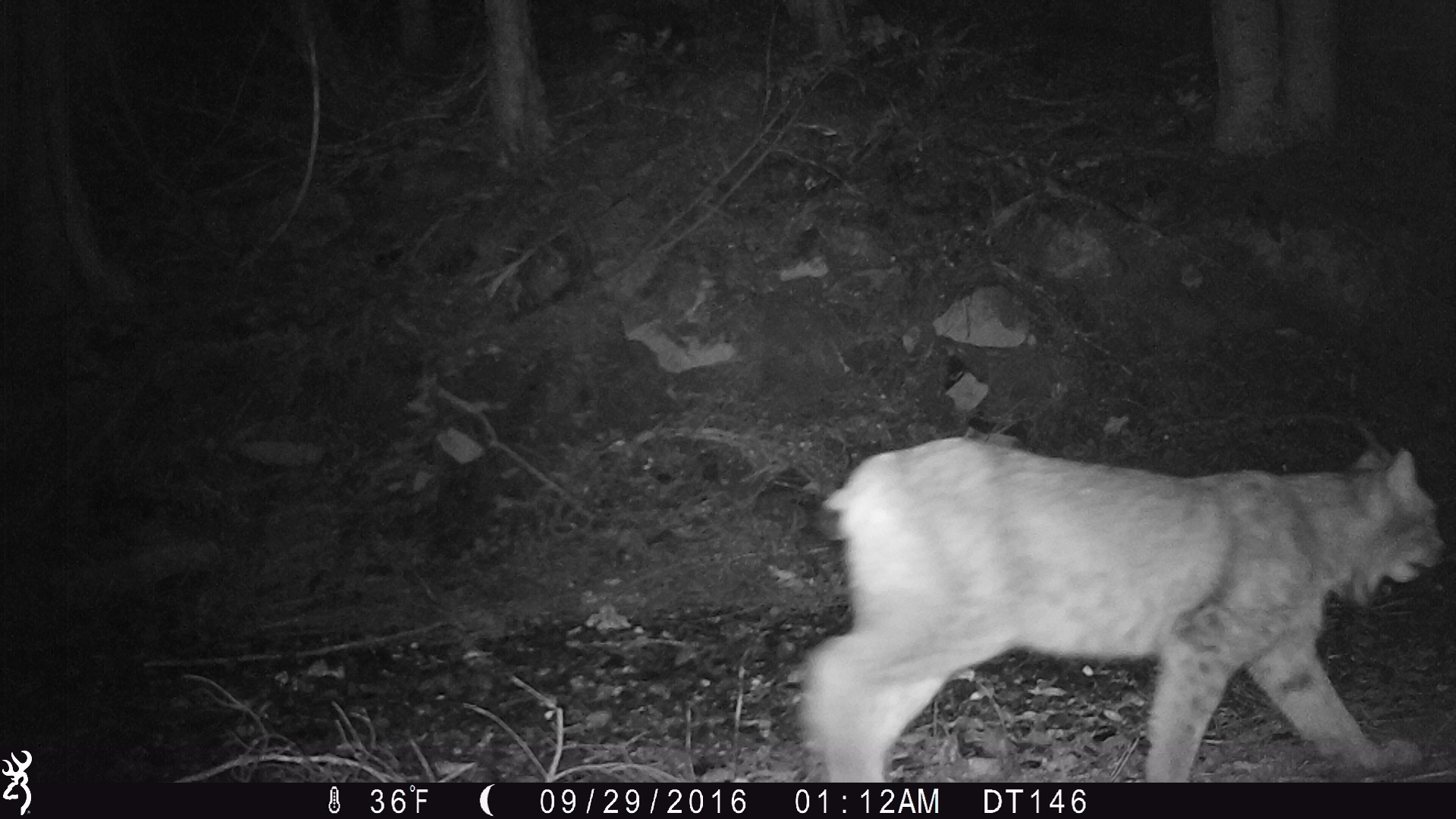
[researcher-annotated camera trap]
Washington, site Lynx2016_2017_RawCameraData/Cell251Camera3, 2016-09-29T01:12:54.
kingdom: Animalia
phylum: Chordata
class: Mammalia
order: Carnivora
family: Felidae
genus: Lynx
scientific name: Lynx canadensis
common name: canada lynx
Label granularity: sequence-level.